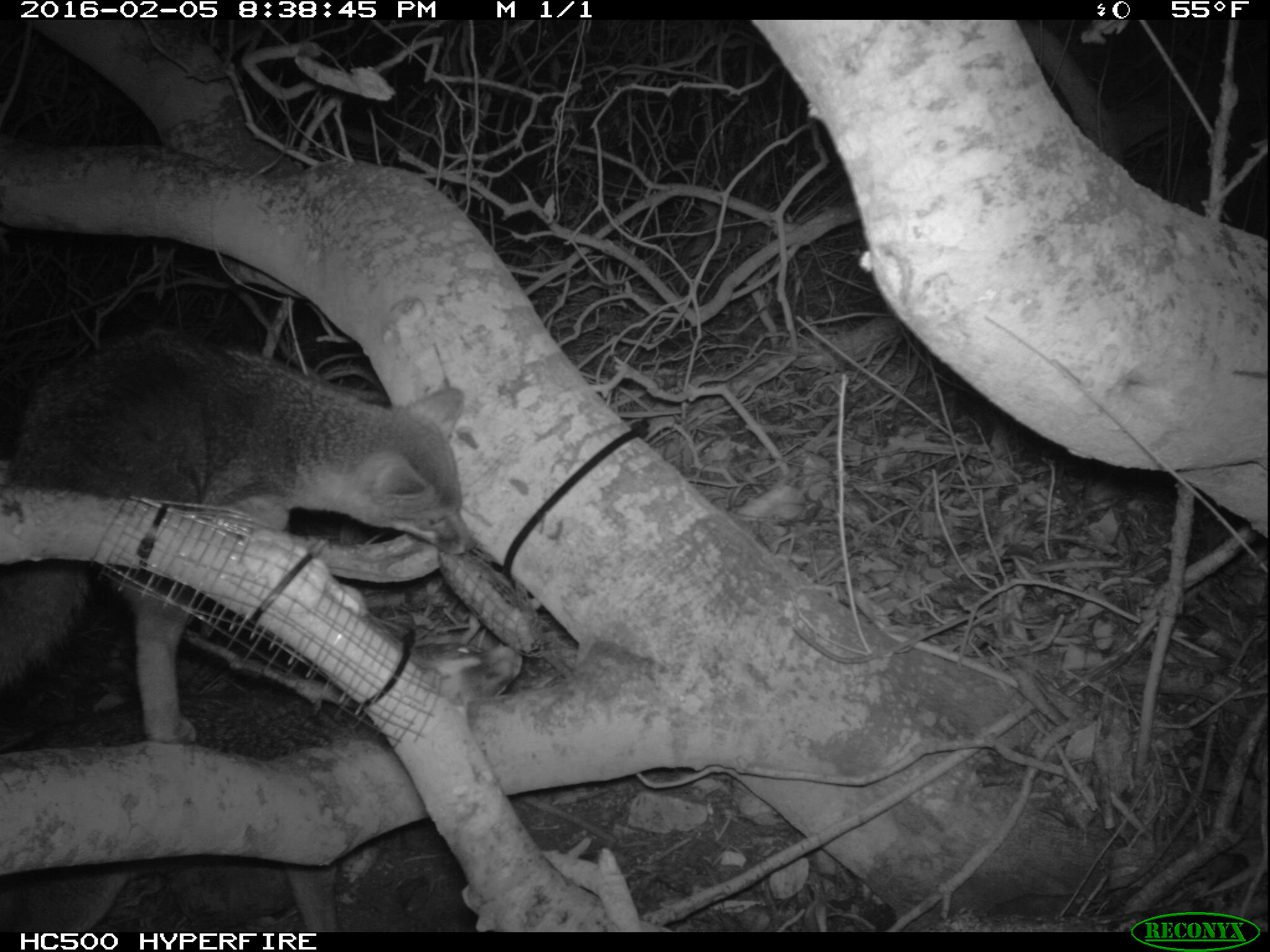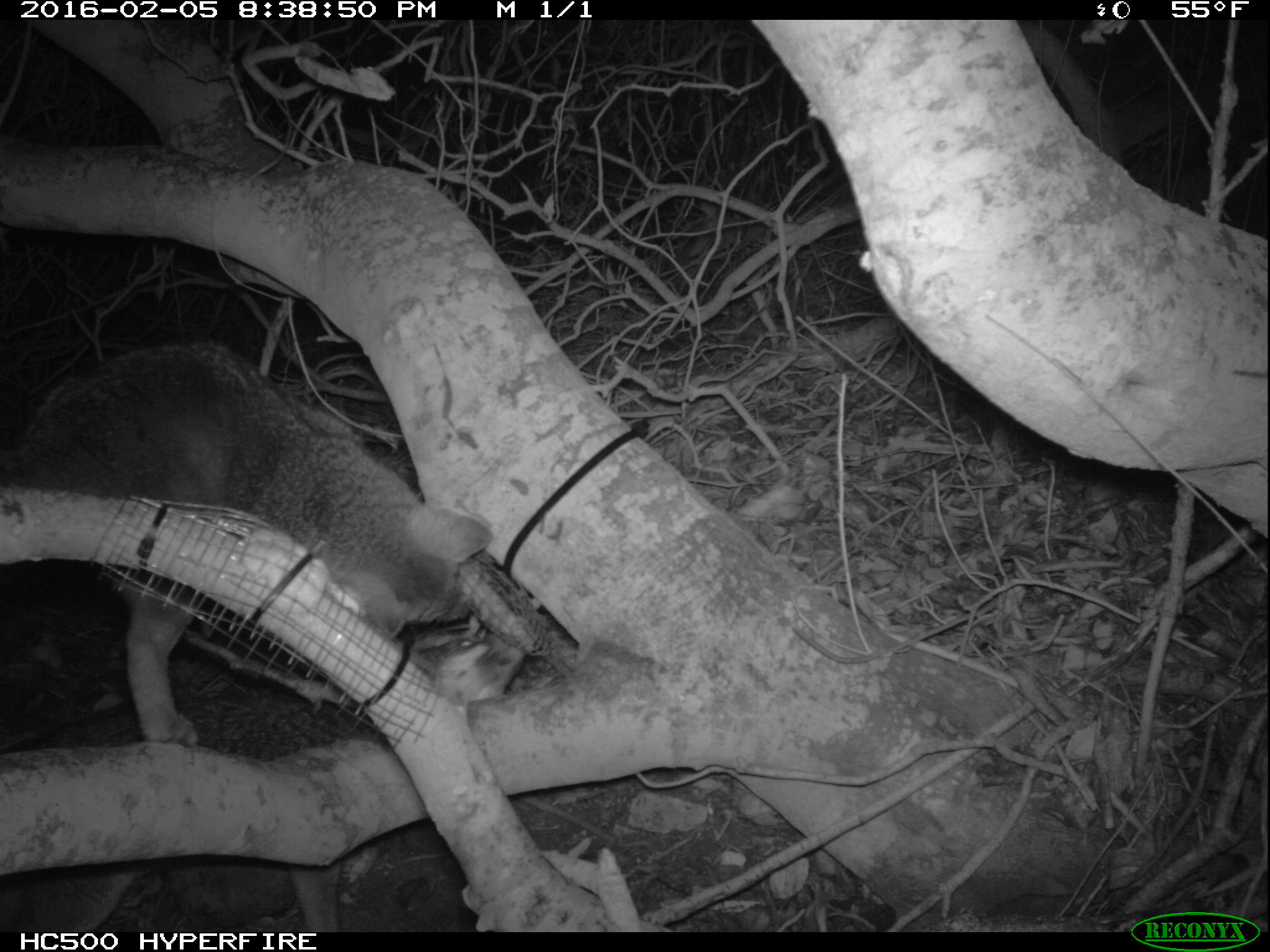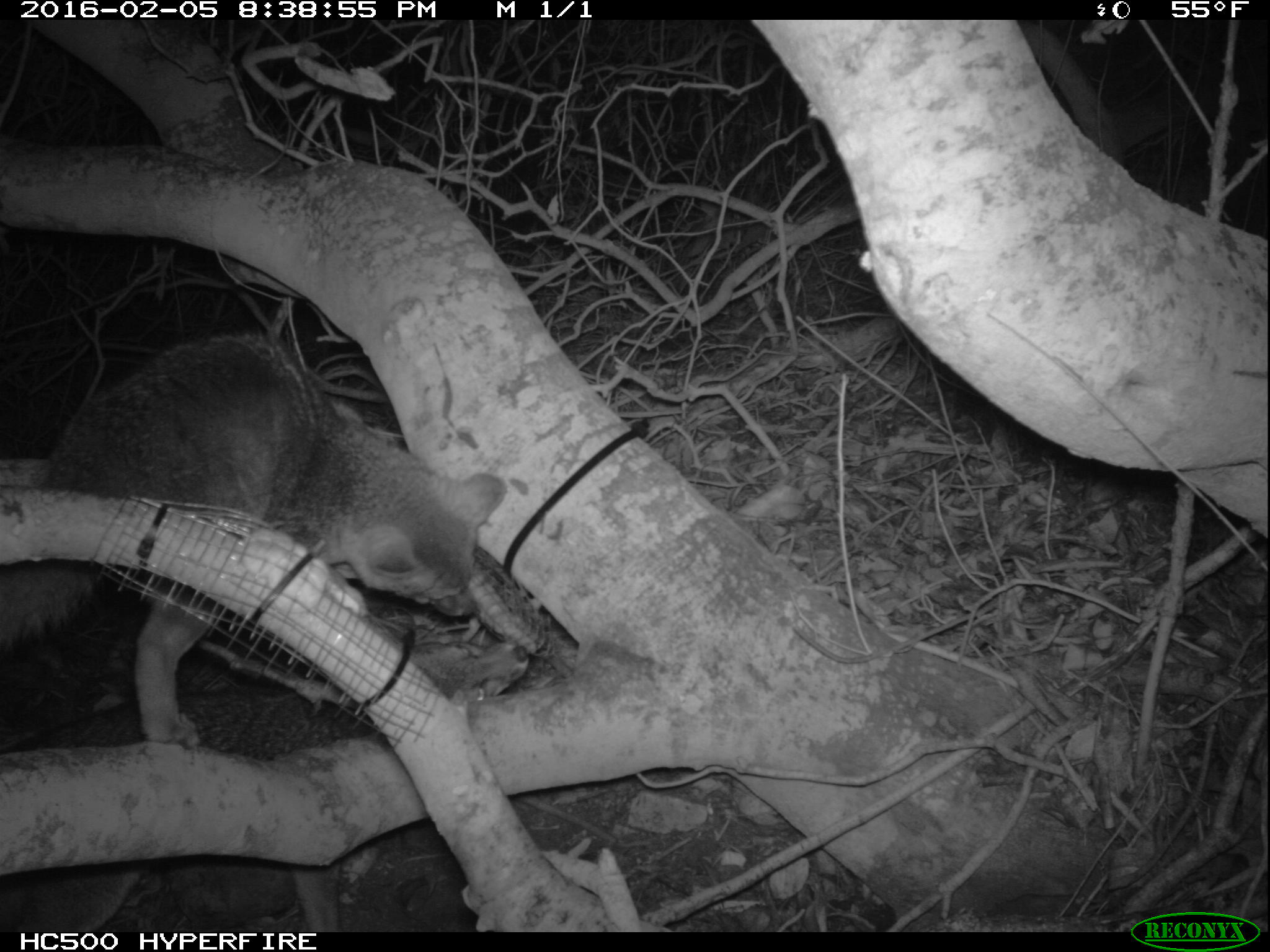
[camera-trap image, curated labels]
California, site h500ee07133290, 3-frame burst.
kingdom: Animalia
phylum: Chordata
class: Mammalia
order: Carnivora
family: Canidae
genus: Urocyon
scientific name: Urocyon littoralis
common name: island fox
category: fox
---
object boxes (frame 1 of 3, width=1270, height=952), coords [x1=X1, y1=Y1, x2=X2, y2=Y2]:
fox: [x1=0, y1=331, x2=475, y2=742]; [x1=0, y1=643, x2=522, y2=932]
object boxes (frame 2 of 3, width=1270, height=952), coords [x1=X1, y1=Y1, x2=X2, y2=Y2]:
fox: [x1=0, y1=343, x2=494, y2=746]; [x1=0, y1=628, x2=526, y2=930]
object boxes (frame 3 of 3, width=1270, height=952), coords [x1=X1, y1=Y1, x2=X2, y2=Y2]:
fox: [x1=0, y1=333, x2=504, y2=751]; [x1=0, y1=640, x2=528, y2=930]